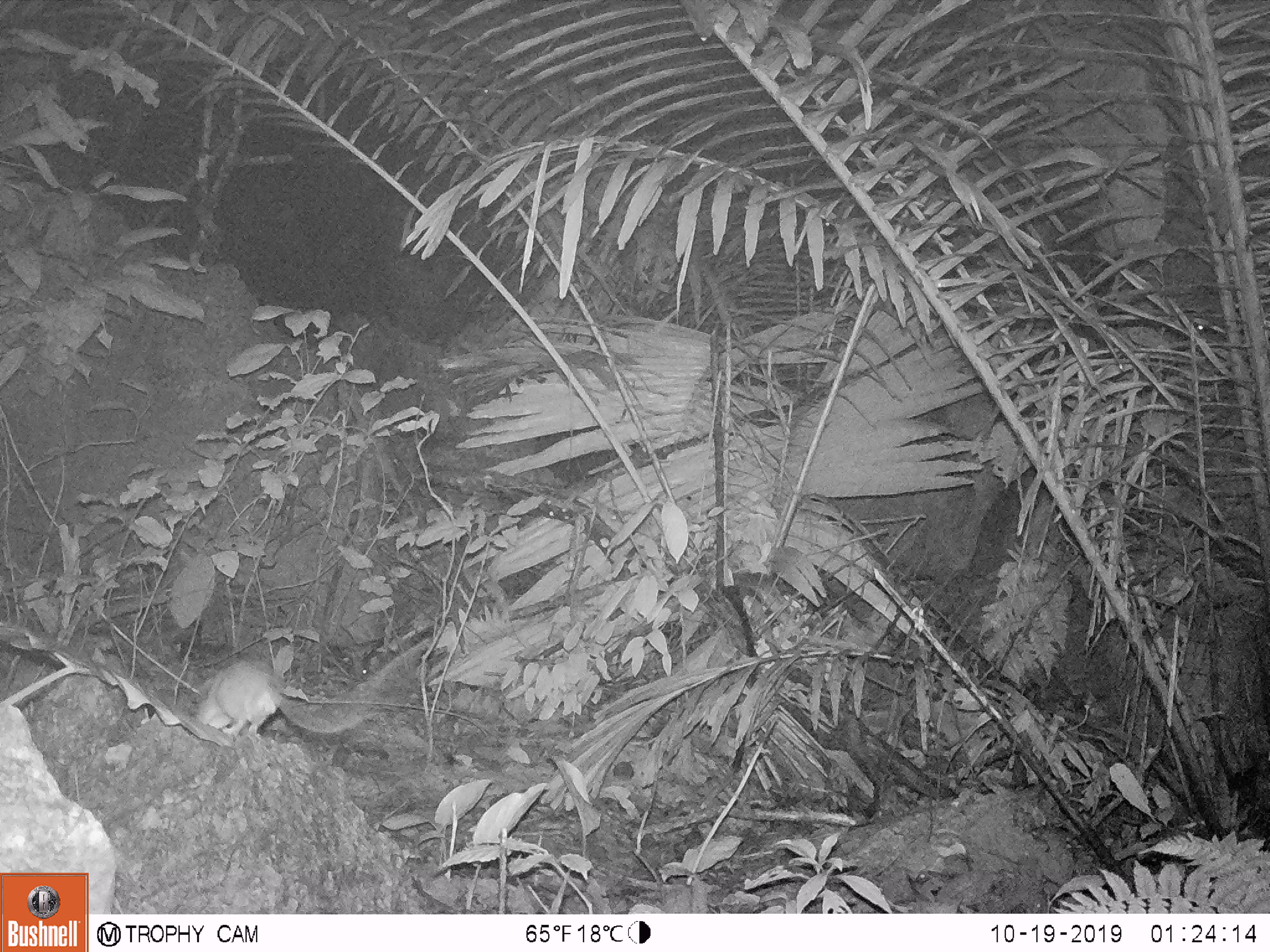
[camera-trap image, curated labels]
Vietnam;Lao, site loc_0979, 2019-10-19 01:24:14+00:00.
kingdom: Animalia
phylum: Chordata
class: Mammalia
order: Rodentia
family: Muridae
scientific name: Muridae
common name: old-world mice and rats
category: unidentified murid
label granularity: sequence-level